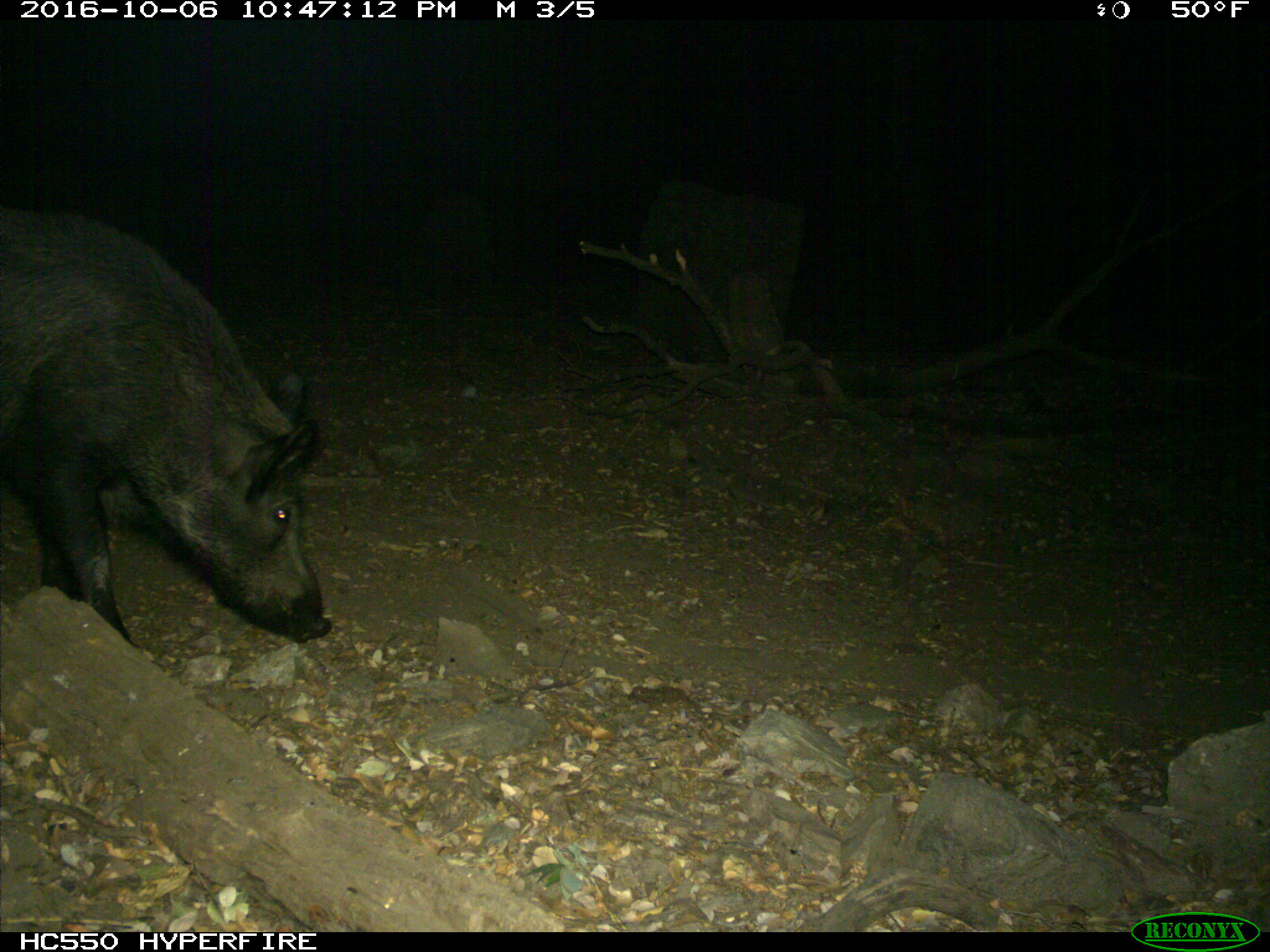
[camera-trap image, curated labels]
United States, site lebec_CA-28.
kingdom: Animalia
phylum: Chordata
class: Mammalia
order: Artiodactyla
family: Suidae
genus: Sus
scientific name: Sus scrofa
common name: wild boar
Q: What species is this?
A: Sus scrofa (wild boar).